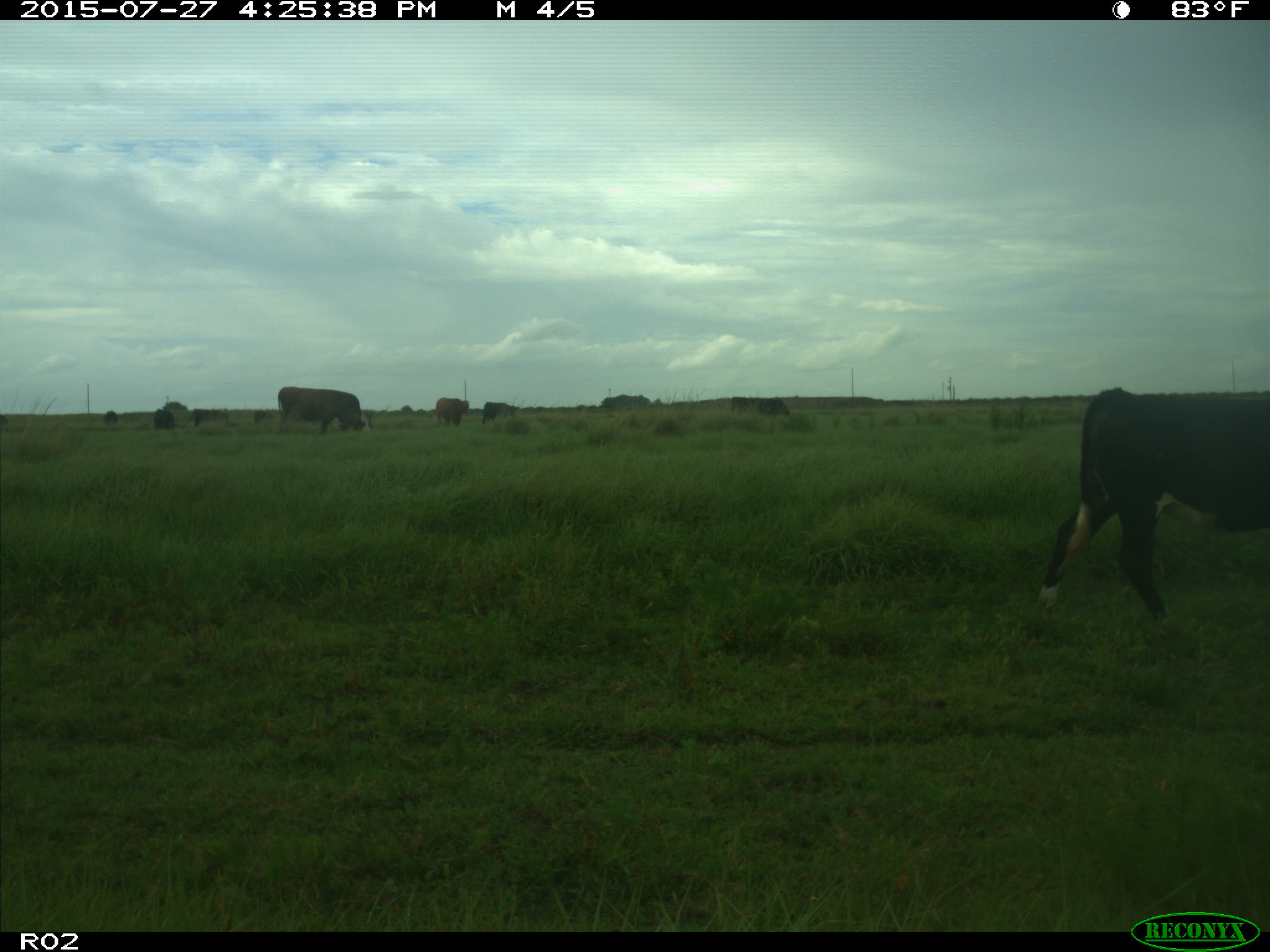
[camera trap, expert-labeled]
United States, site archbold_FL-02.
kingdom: Animalia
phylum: Chordata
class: Mammalia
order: Artiodactyla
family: Bovidae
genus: Bos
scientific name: Bos taurus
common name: domestic cow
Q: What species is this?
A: Bos taurus (domestic cow).